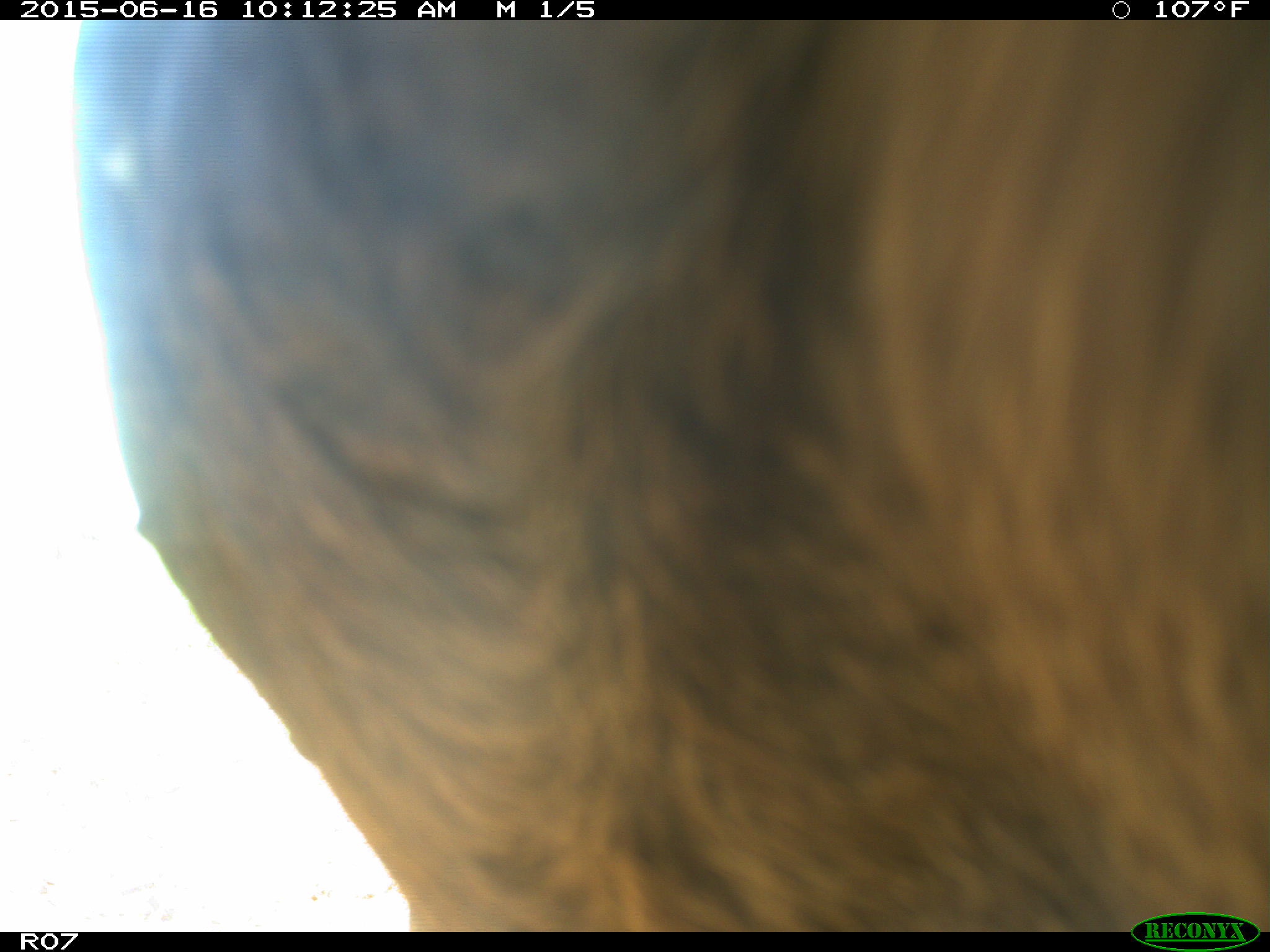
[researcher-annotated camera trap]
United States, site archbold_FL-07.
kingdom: Animalia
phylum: Chordata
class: Mammalia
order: Artiodactyla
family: Bovidae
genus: Bos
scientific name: Bos taurus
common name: domestic cow